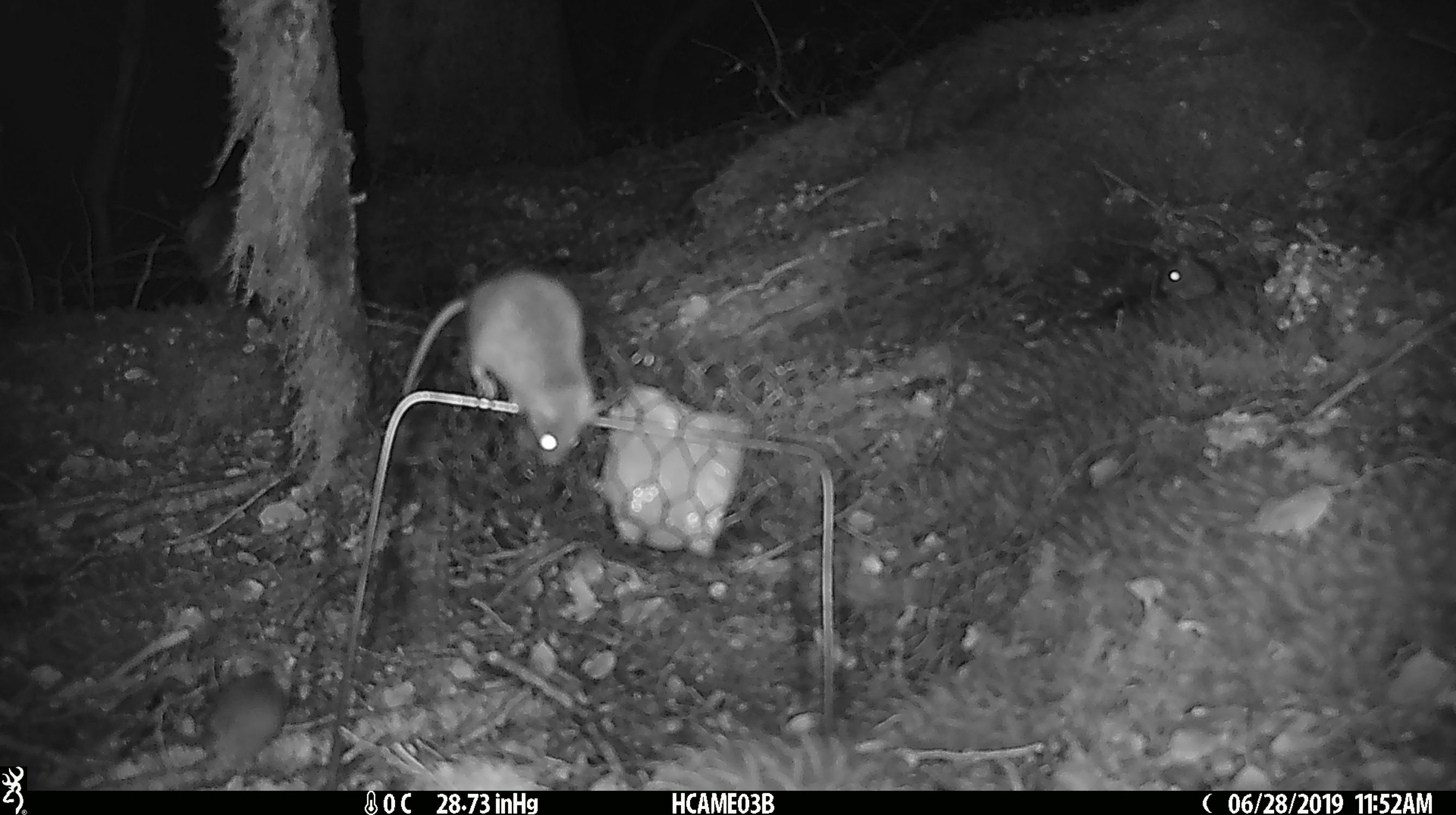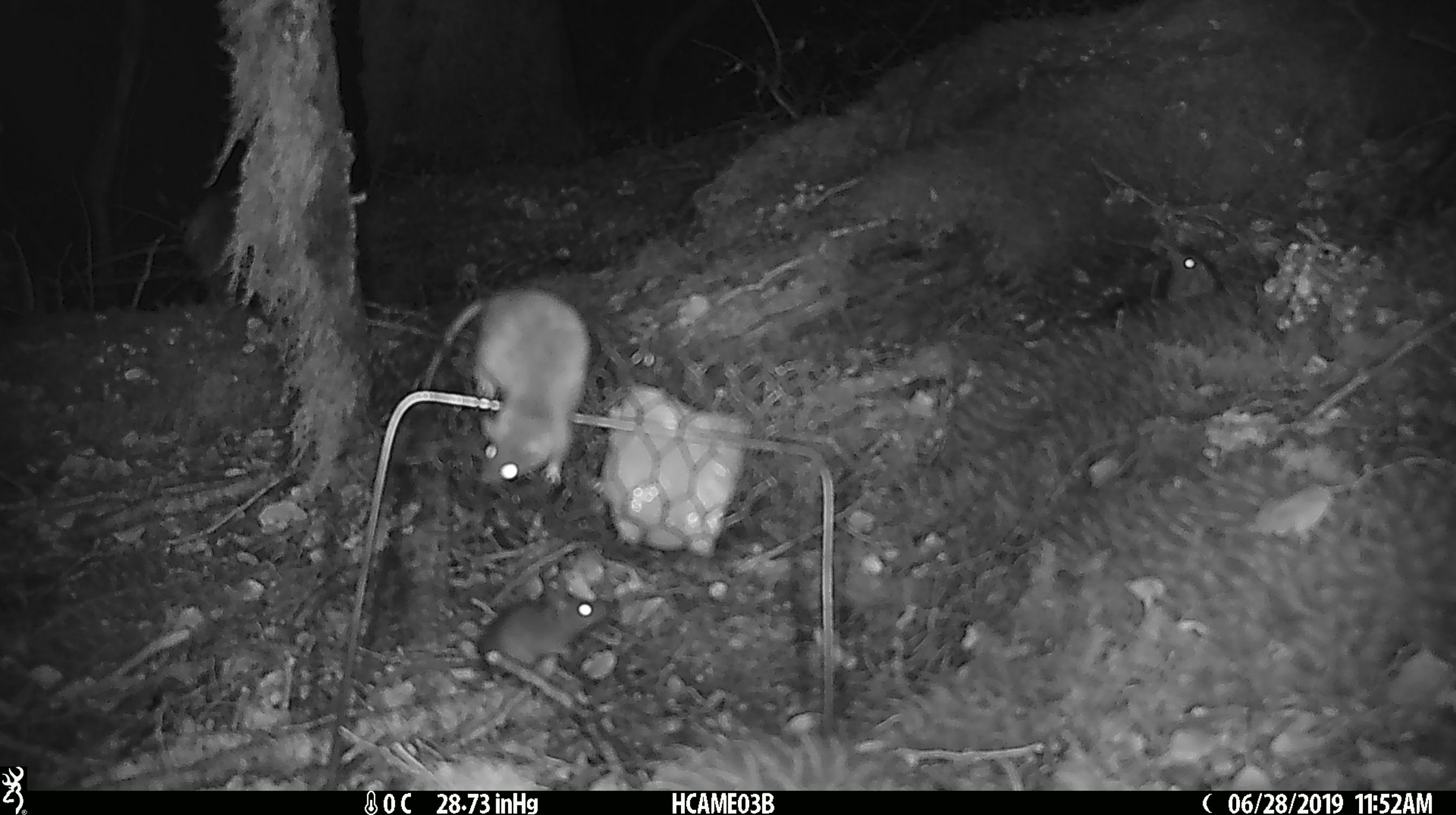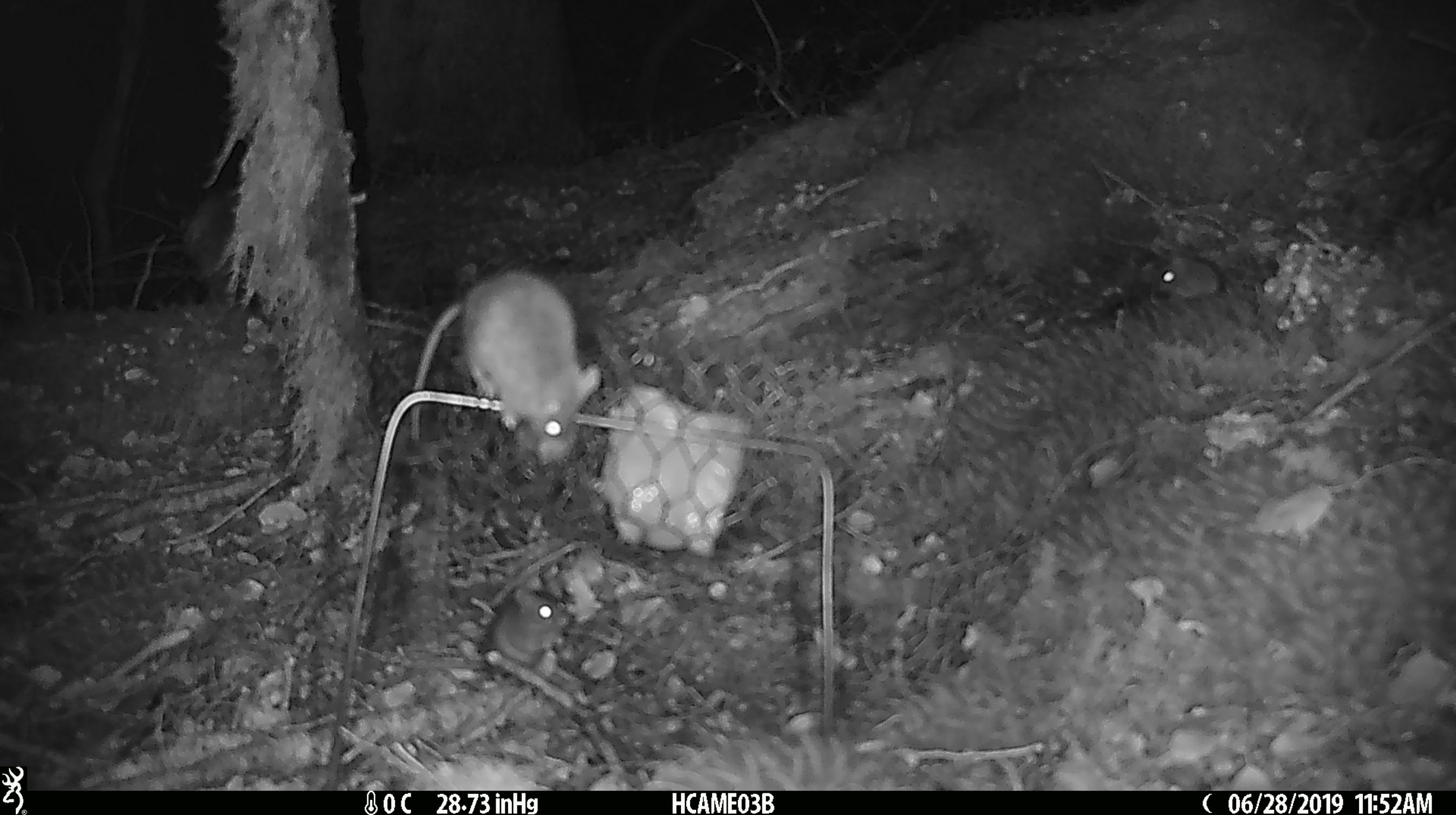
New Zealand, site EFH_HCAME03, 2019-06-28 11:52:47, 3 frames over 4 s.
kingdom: Animalia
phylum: Chordata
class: Mammalia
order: Rodentia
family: Muridae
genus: Mus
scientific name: Mus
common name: mouse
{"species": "mouse (Mus)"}